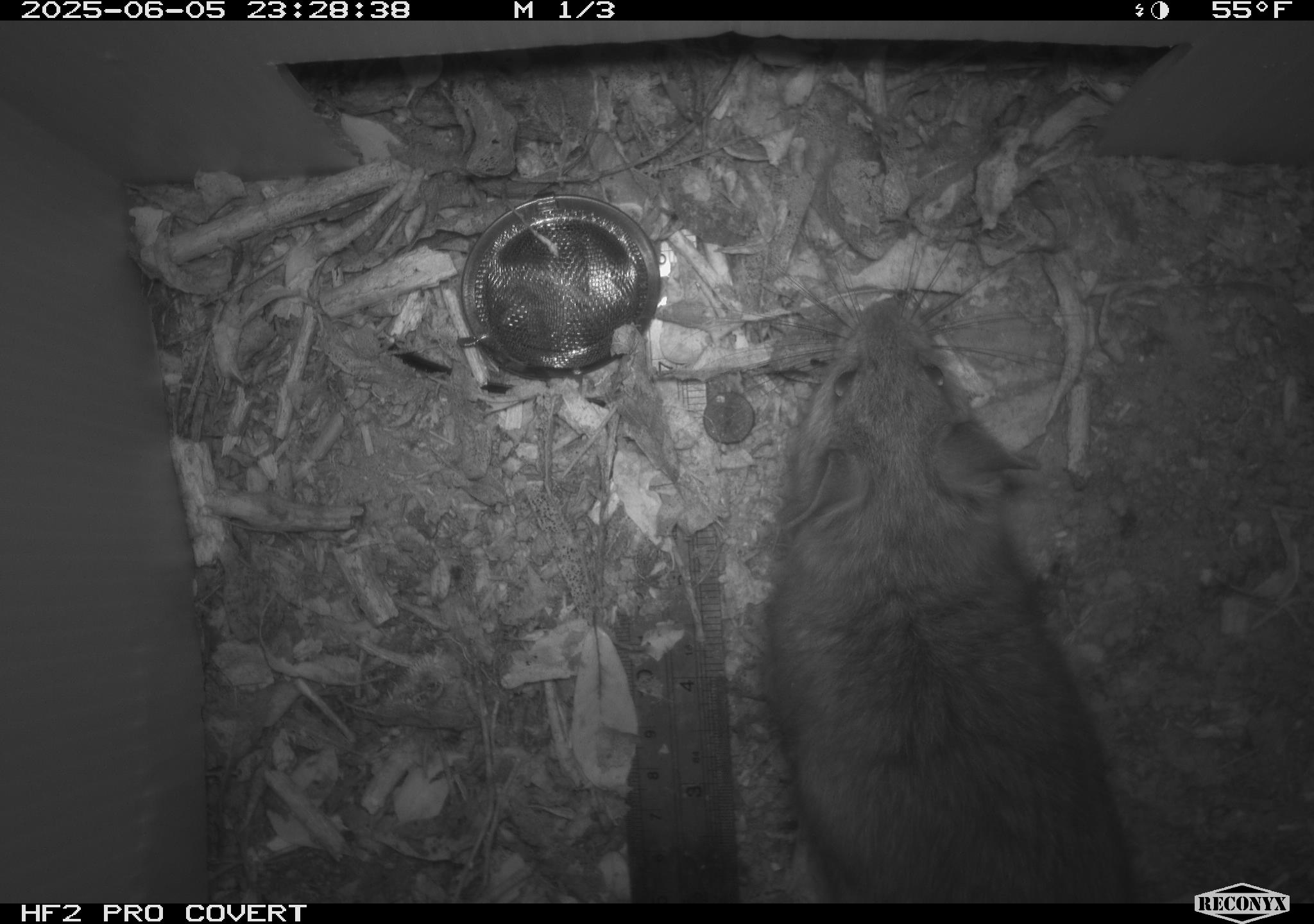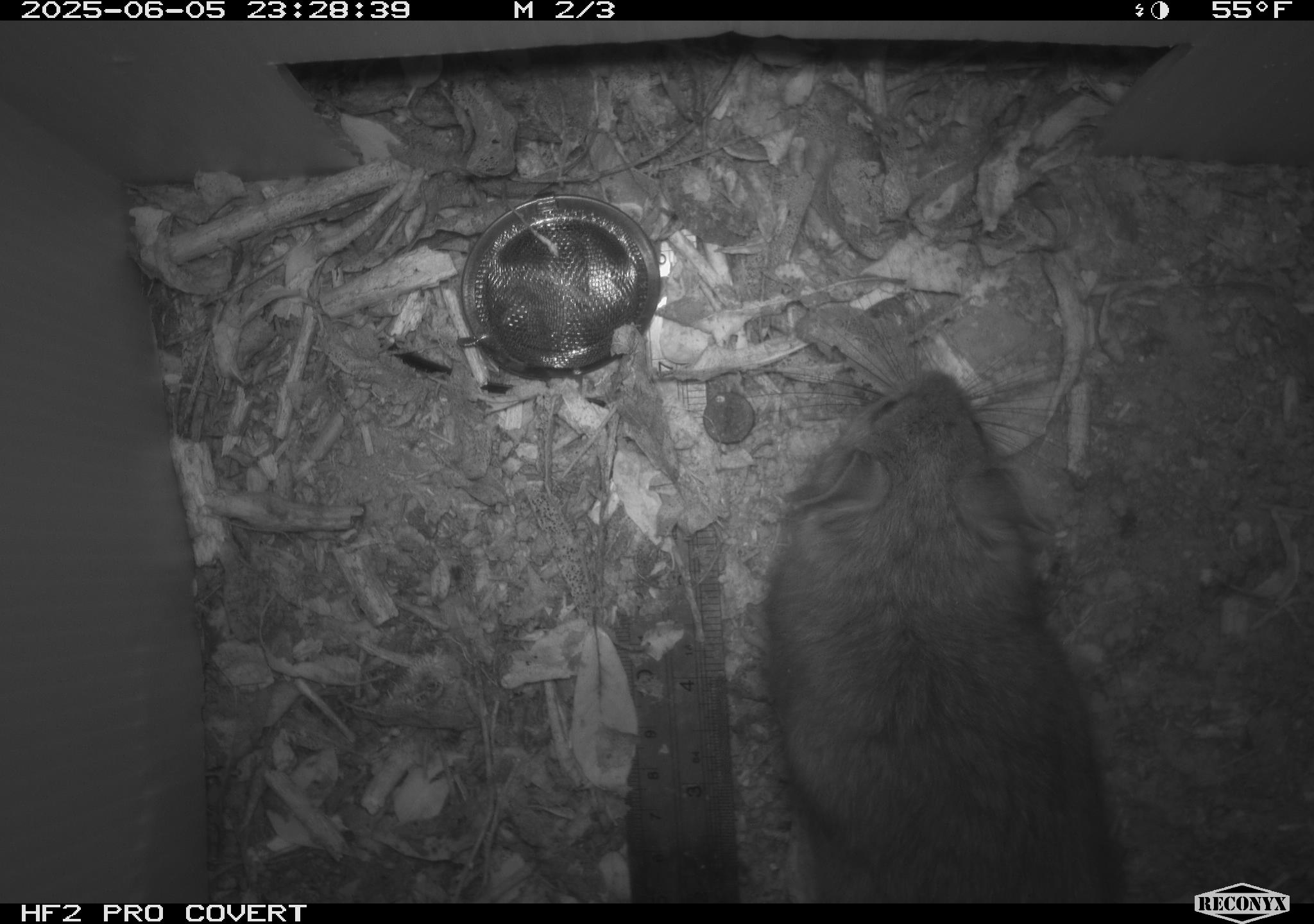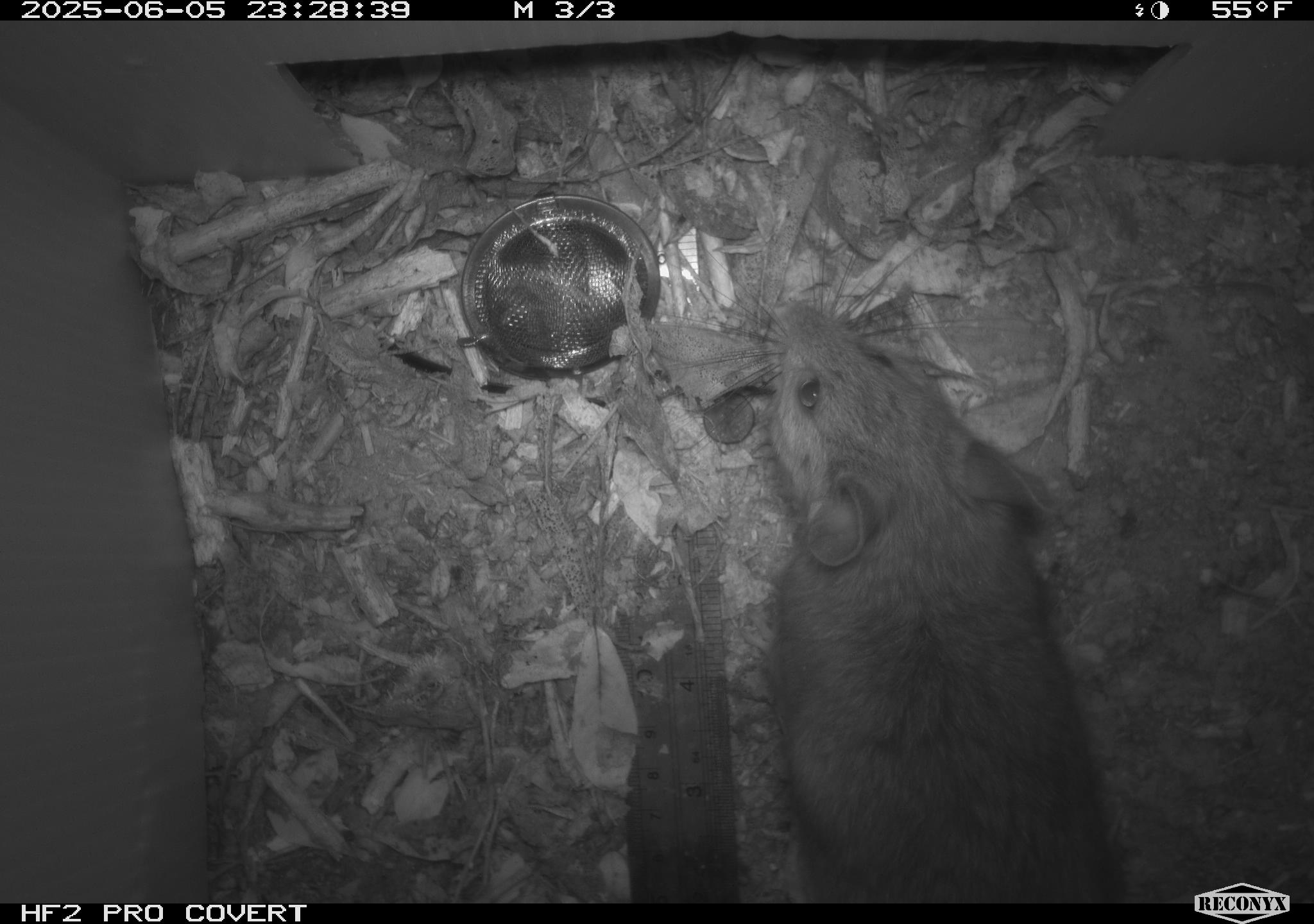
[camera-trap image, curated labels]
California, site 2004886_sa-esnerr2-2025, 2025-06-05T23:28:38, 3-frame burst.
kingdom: Animalia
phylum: Chordata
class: Mammalia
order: Rodentia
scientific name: Rodentia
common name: rodent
Rodent (Rodentia).